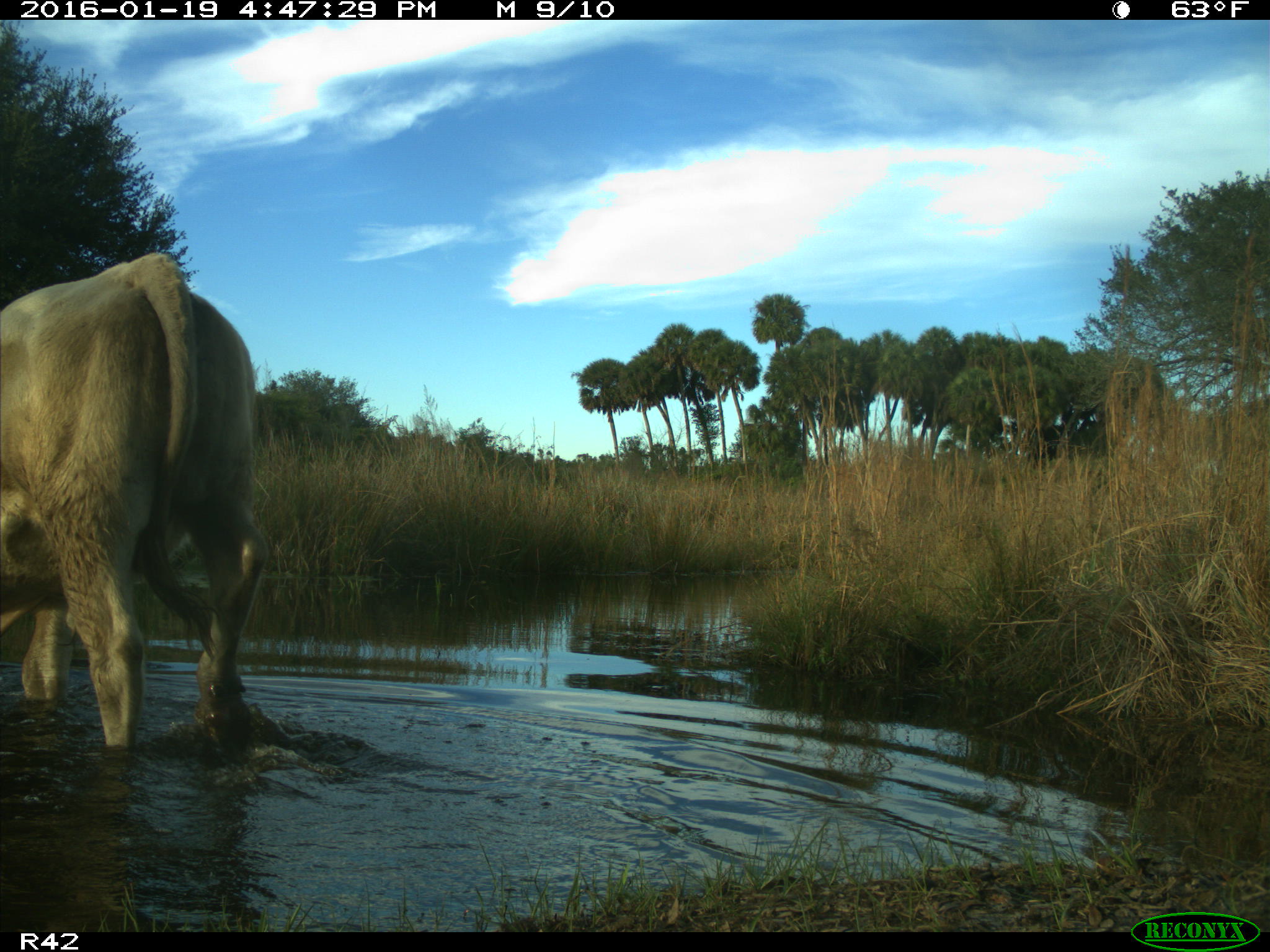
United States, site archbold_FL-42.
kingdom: Animalia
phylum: Chordata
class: Mammalia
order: Artiodactyla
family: Bovidae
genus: Bos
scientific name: Bos taurus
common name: domestic cow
Bos taurus (domestic cow).